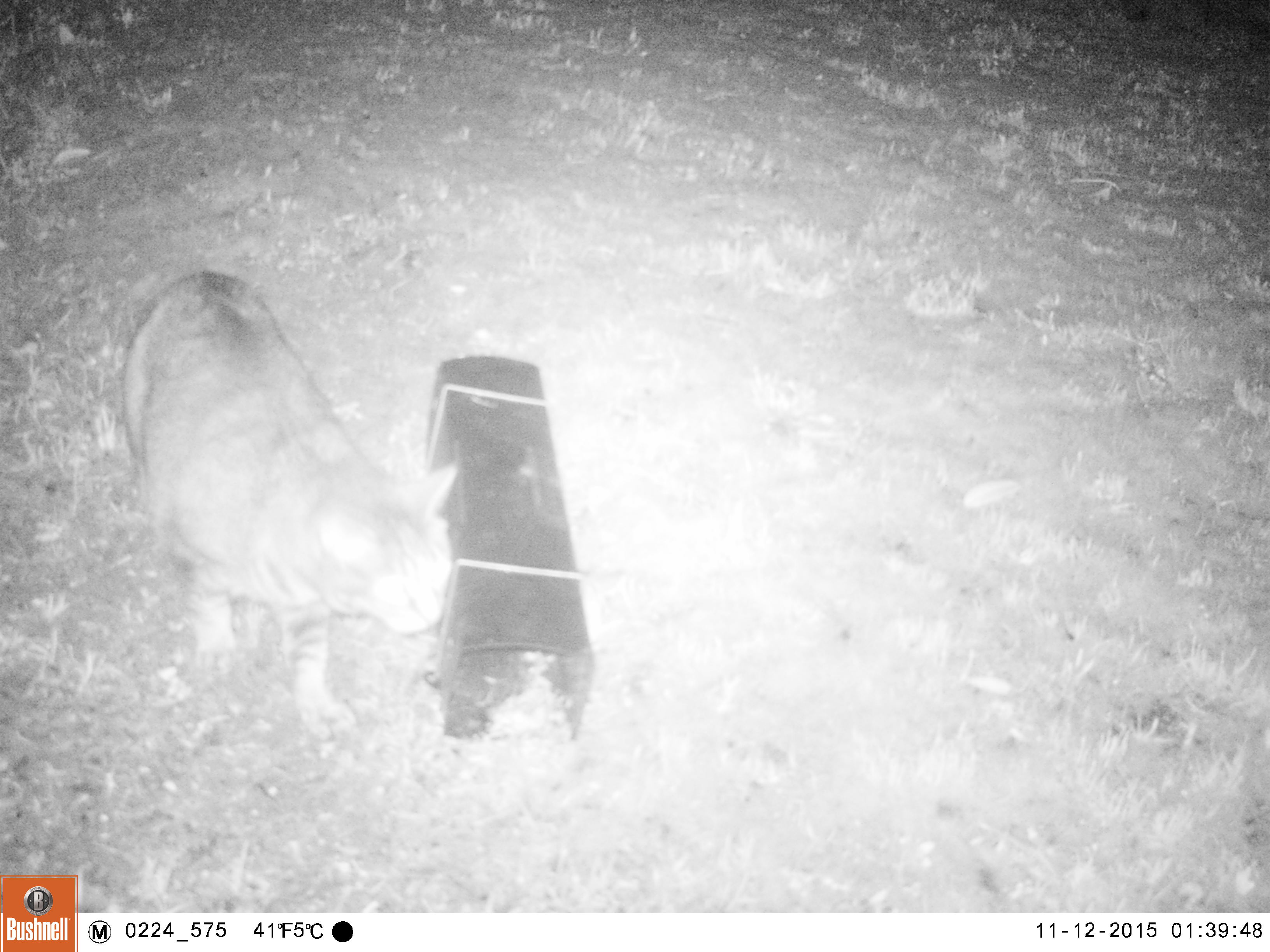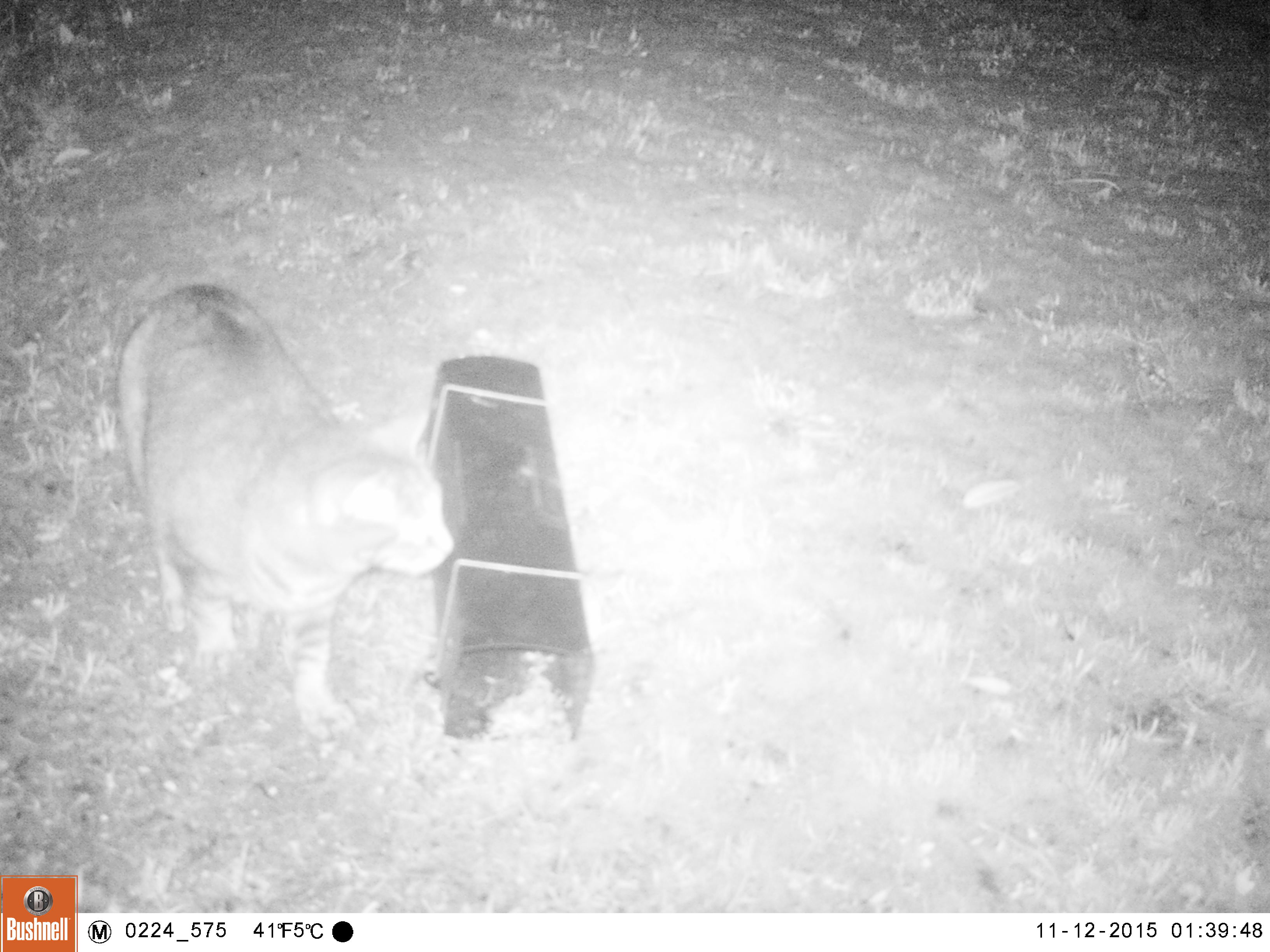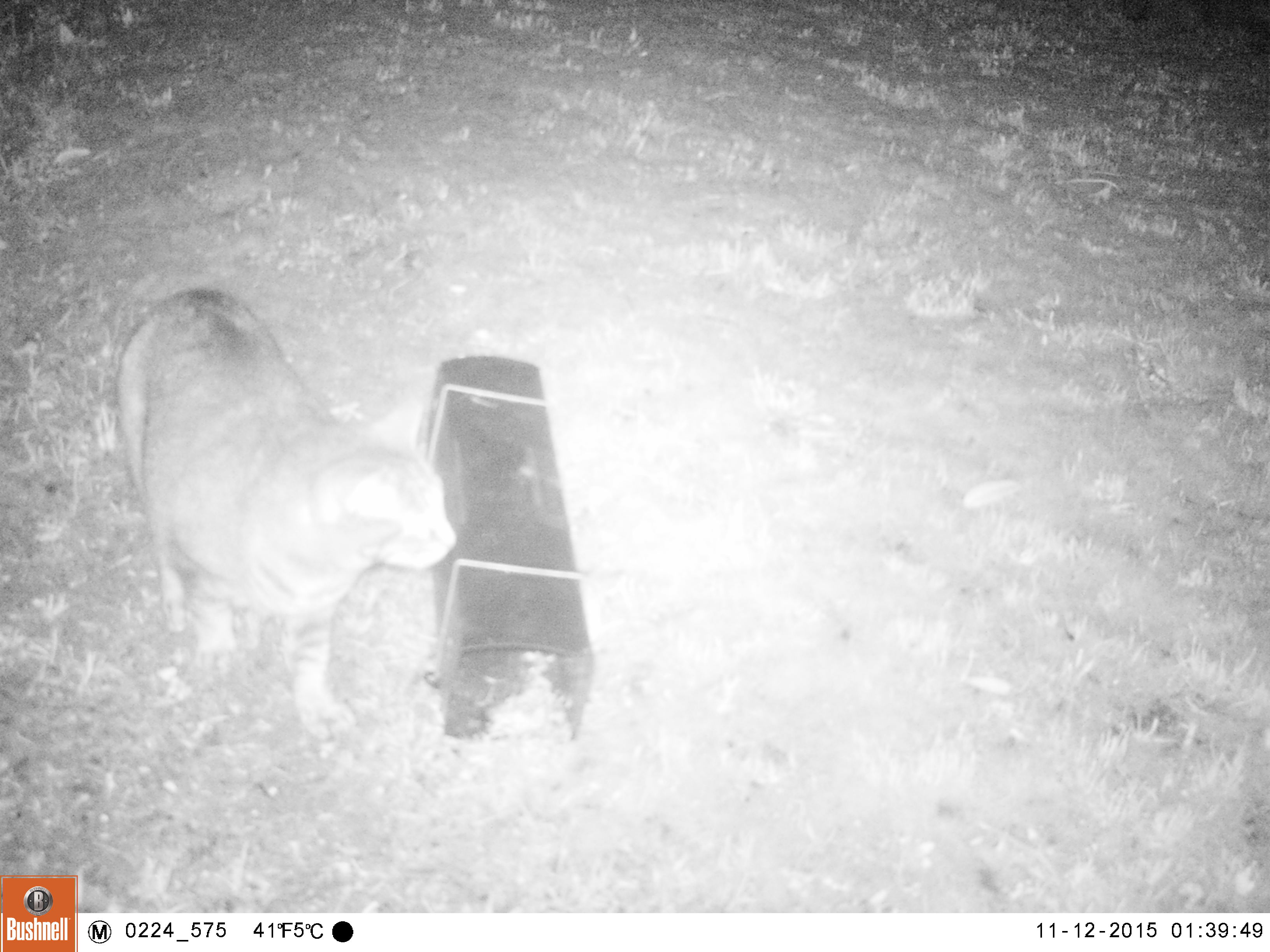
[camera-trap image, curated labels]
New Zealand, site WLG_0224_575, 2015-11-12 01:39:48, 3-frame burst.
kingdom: Animalia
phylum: Chordata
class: Mammalia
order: Carnivora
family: Felidae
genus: Felis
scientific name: Felis catus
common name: domestic cat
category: cat